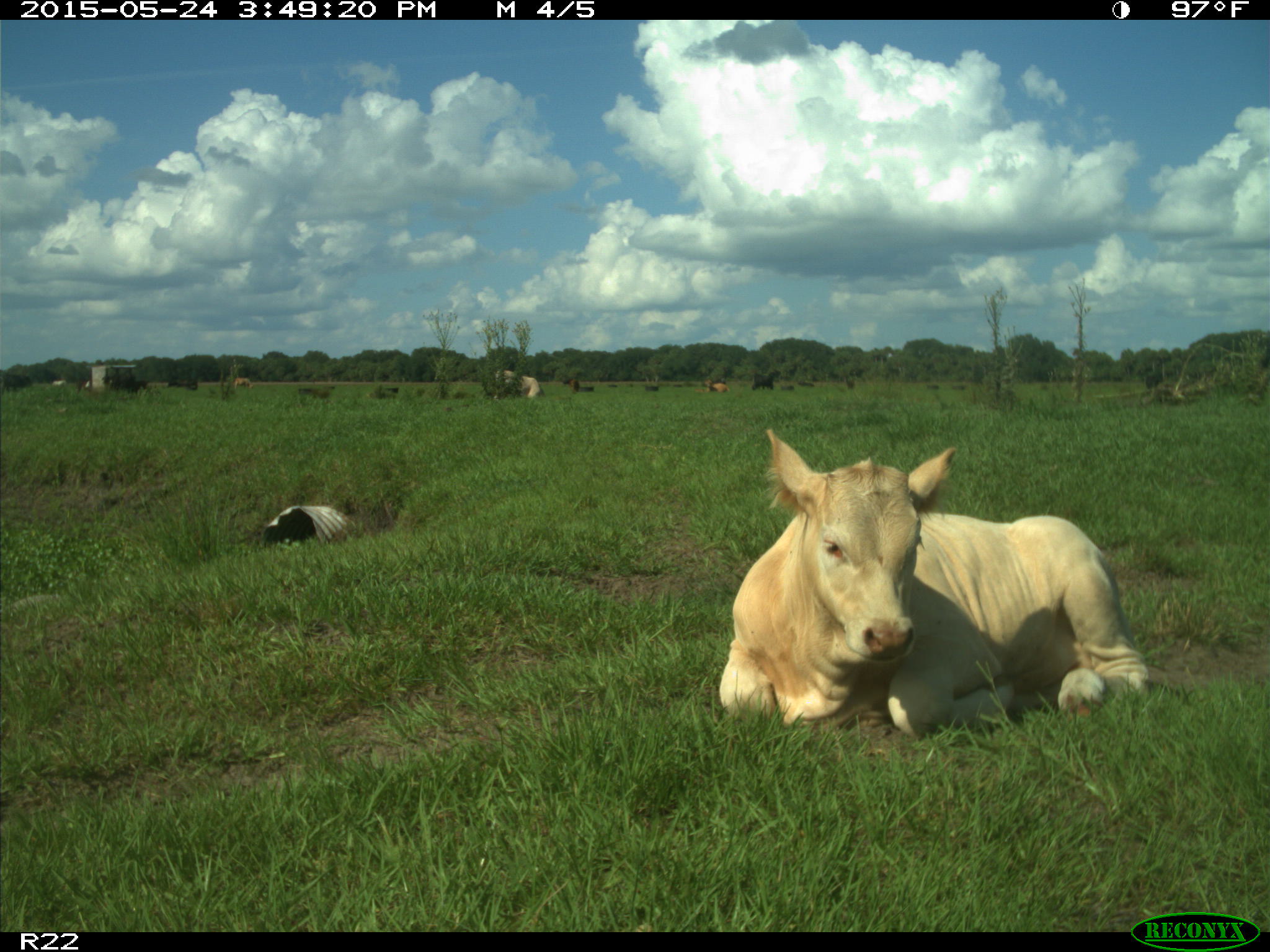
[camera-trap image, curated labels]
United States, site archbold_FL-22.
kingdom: Animalia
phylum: Chordata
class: Mammalia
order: Artiodactyla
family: Bovidae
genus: Bos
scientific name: Bos taurus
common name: domestic cow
Bos taurus (domestic cow).